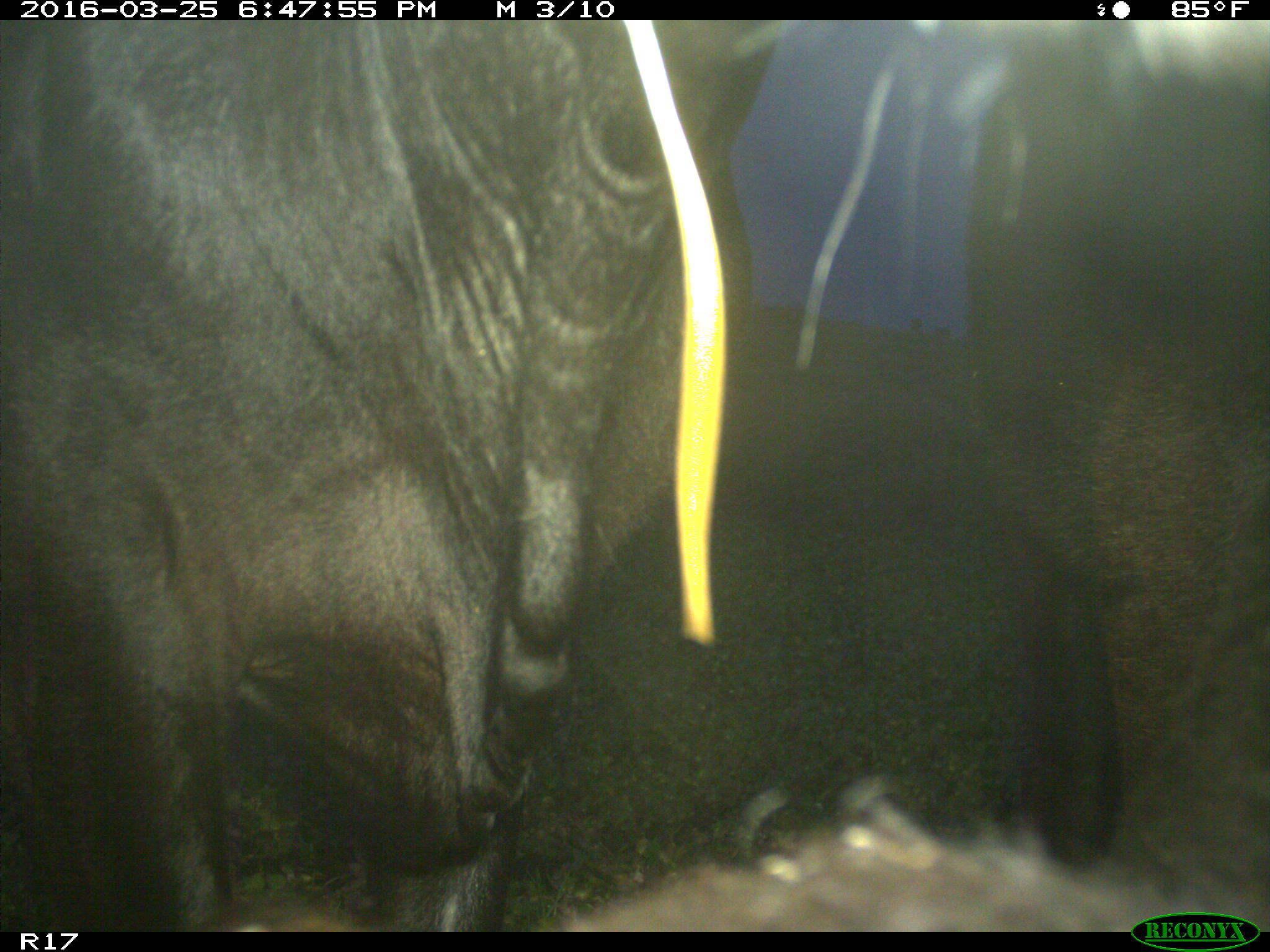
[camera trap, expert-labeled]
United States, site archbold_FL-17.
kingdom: Animalia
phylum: Chordata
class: Mammalia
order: Artiodactyla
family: Bovidae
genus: Bos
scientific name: Bos taurus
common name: domestic cow